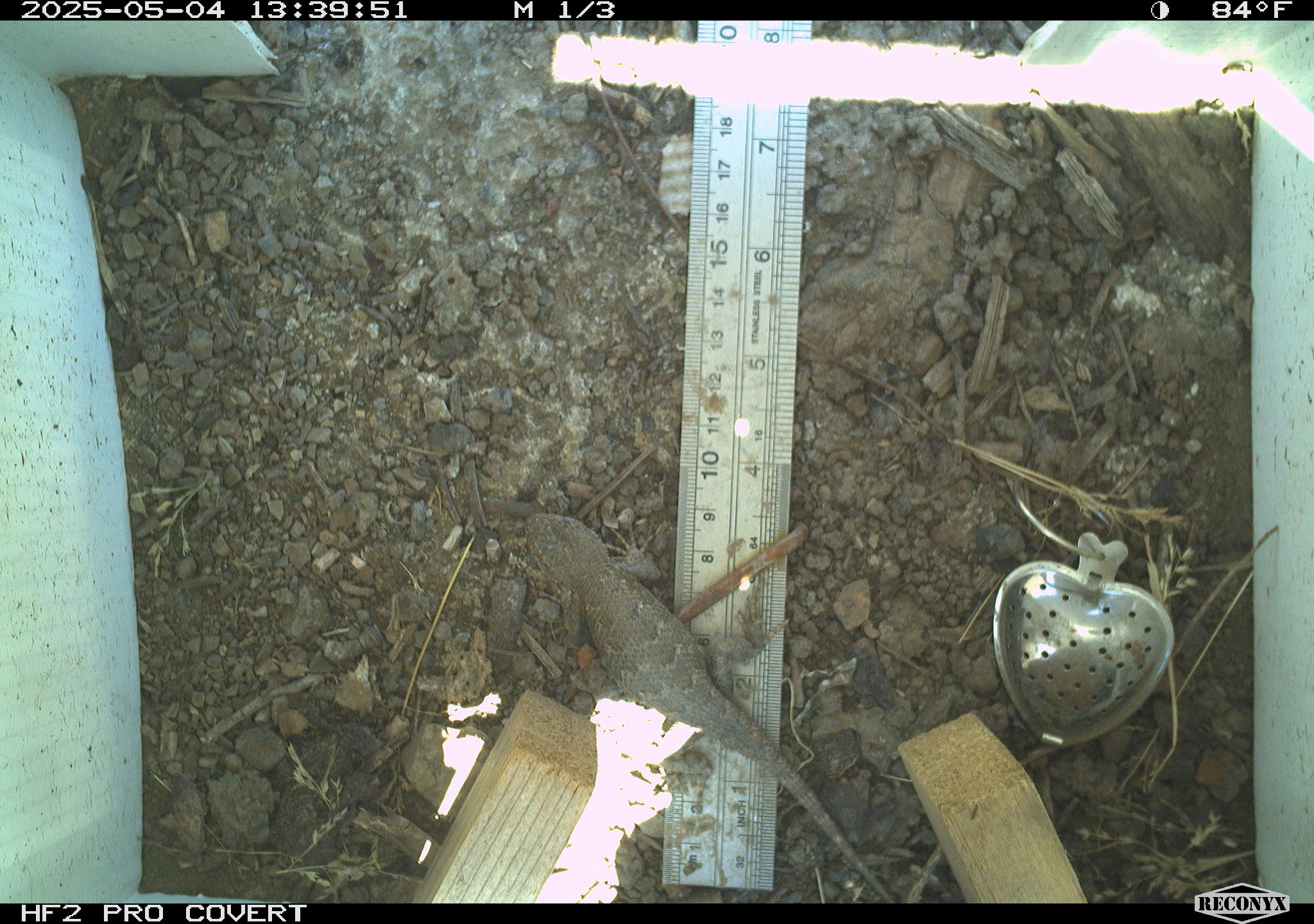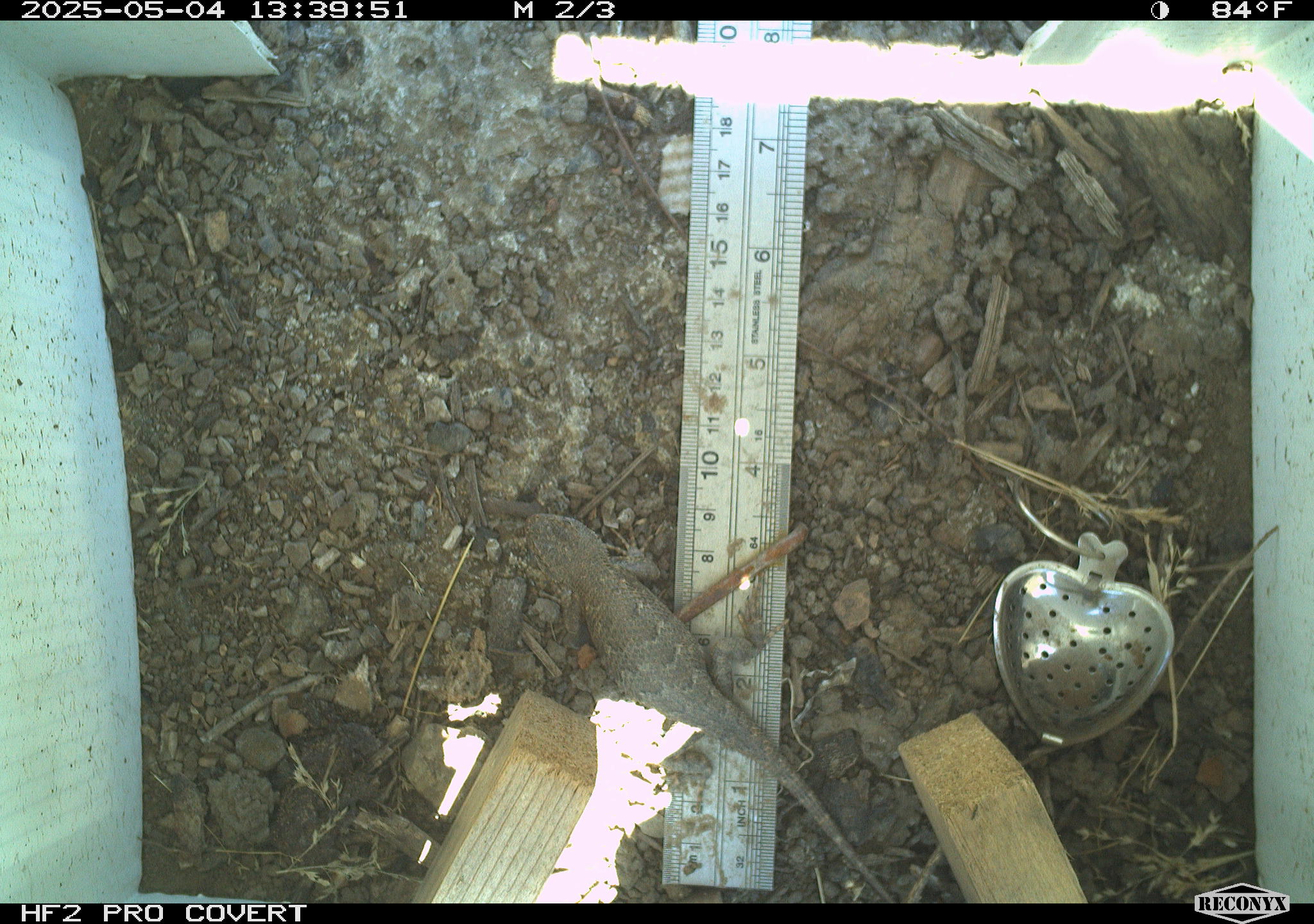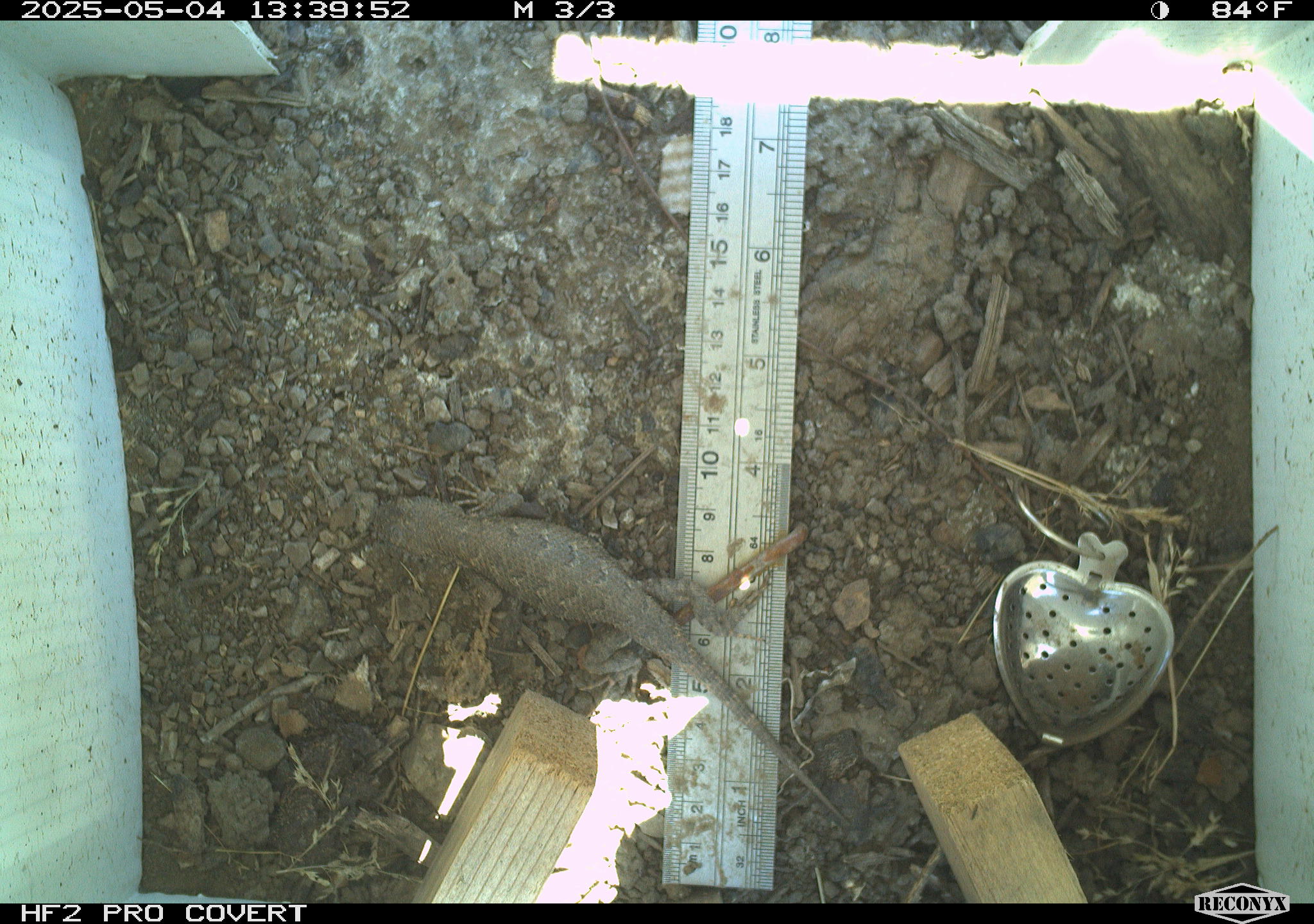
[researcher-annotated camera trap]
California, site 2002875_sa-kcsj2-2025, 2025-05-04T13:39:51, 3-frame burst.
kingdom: Animalia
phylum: Chordata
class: Reptilia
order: Squamata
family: Phrynosomatidae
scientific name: Phrynosomatidae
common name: north american spiny lizards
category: sceloporus/uta species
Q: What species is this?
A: Sceloporus/uta species (north american spiny lizards) (Phrynosomatidae).